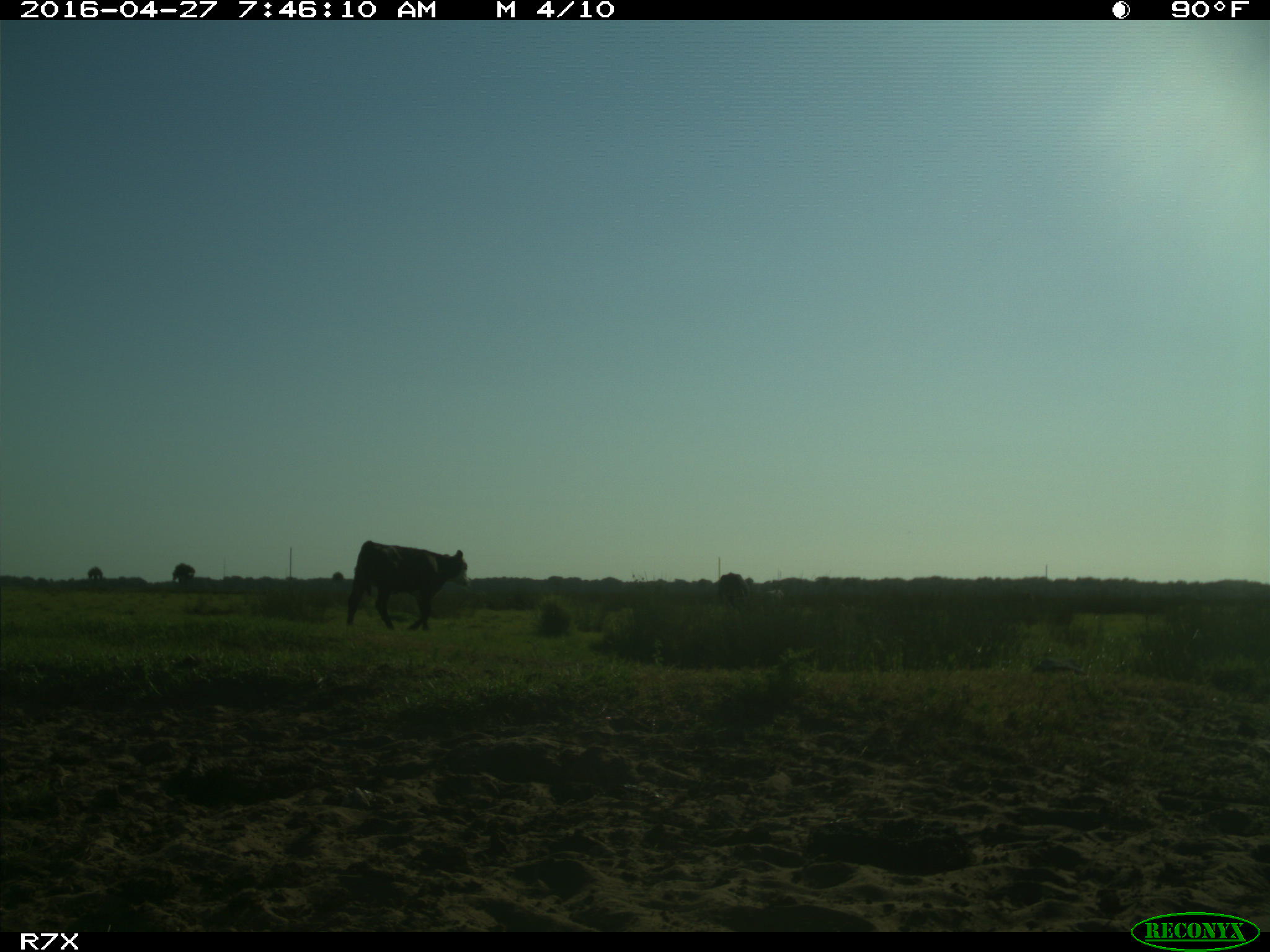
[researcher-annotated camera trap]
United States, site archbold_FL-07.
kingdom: Animalia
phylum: Chordata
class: Mammalia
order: Artiodactyla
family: Bovidae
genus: Bos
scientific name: Bos taurus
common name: domestic cow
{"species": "Bos taurus (domestic cow)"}